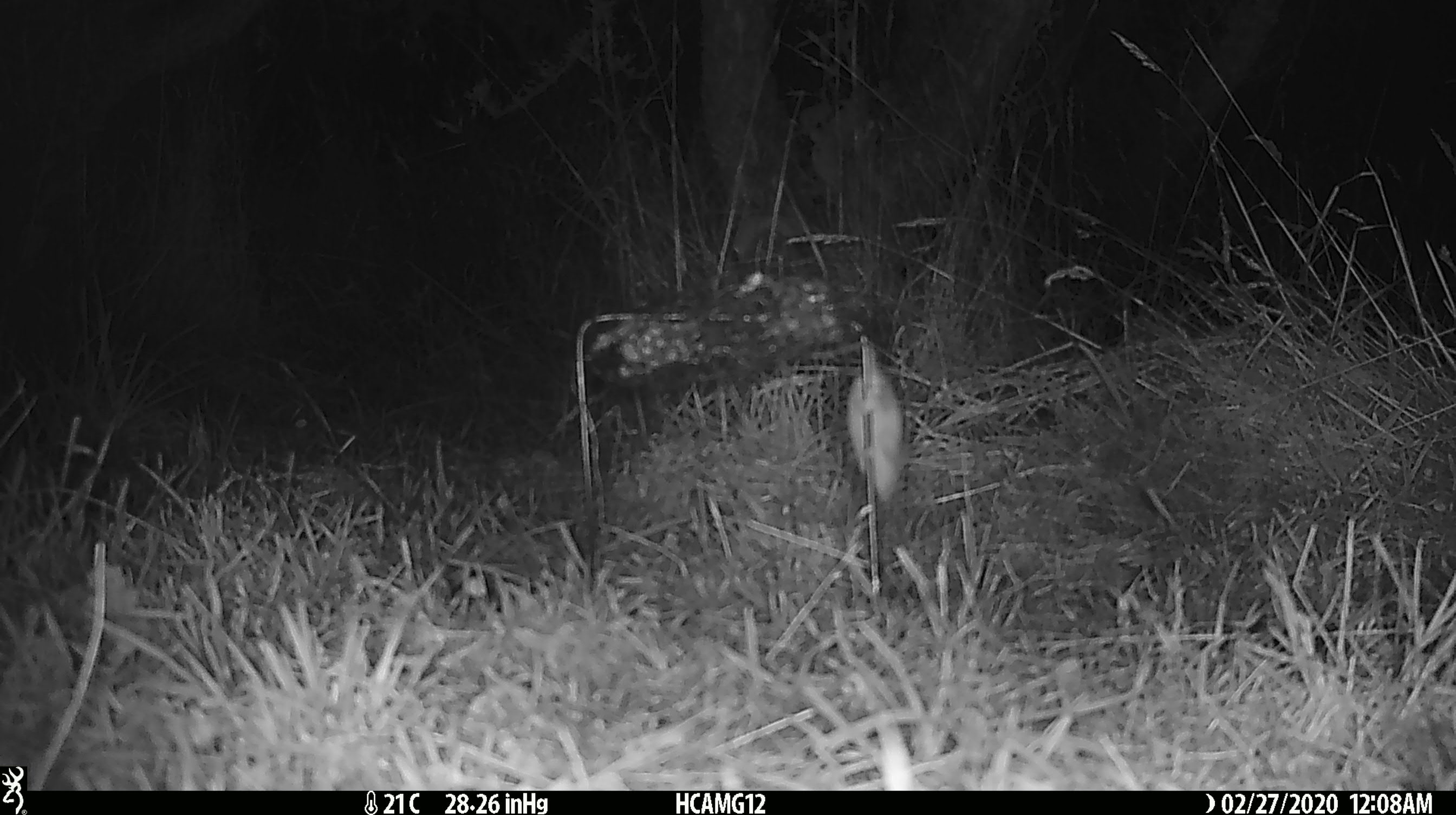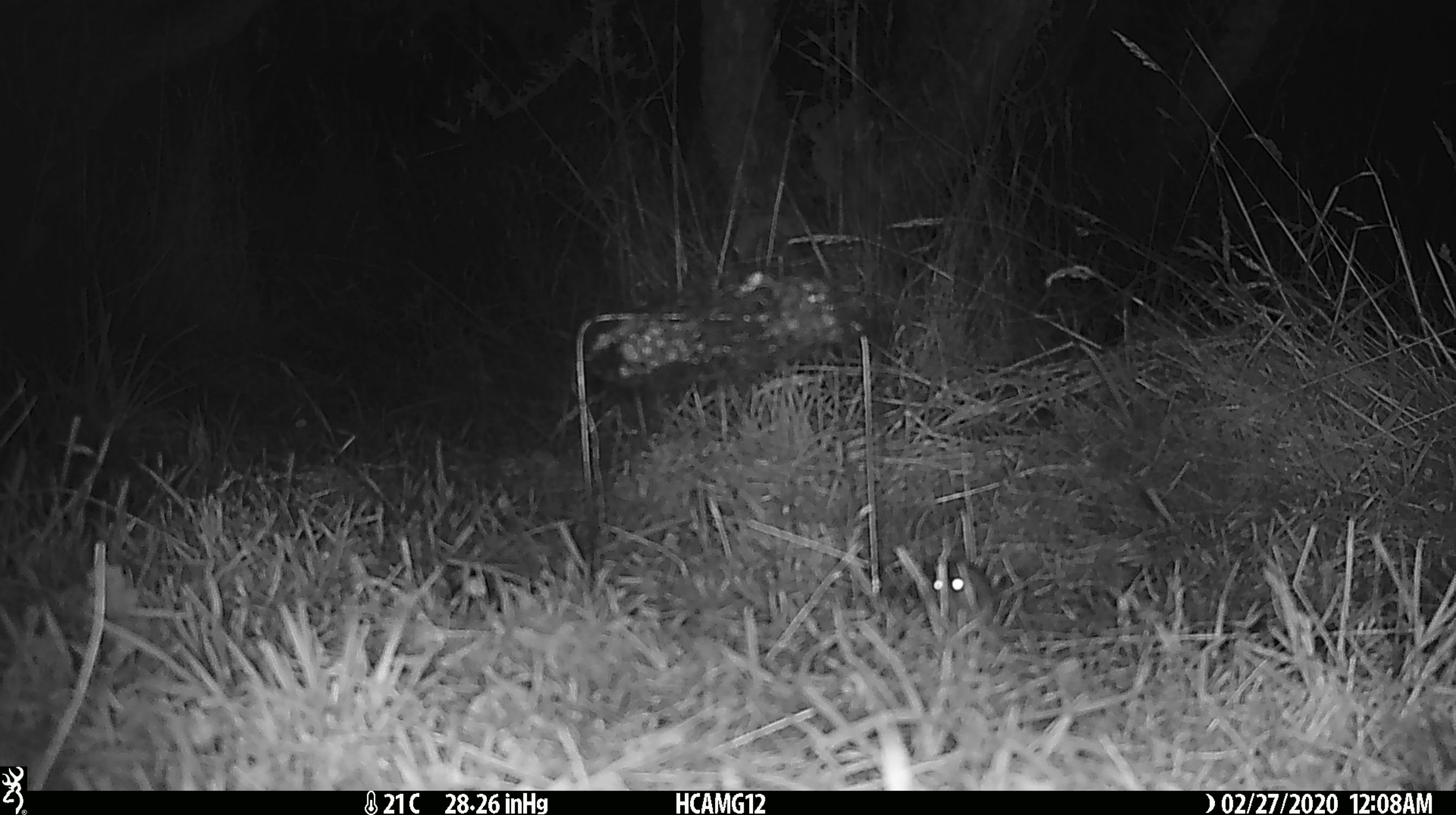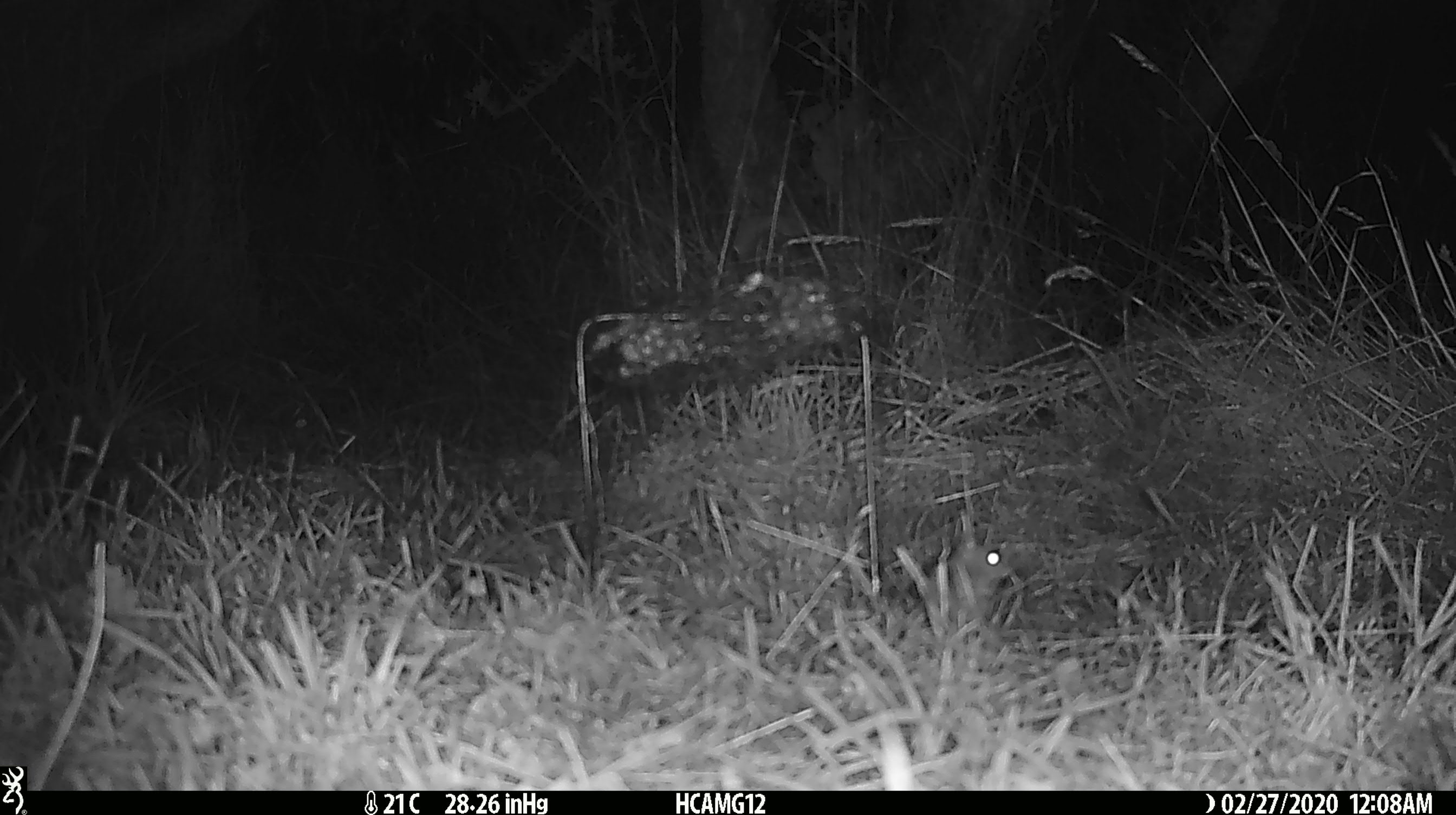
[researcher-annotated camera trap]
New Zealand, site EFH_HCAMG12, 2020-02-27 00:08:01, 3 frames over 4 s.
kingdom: Animalia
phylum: Chordata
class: Mammalia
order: Rodentia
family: Muridae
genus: Mus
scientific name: Mus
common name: mouse